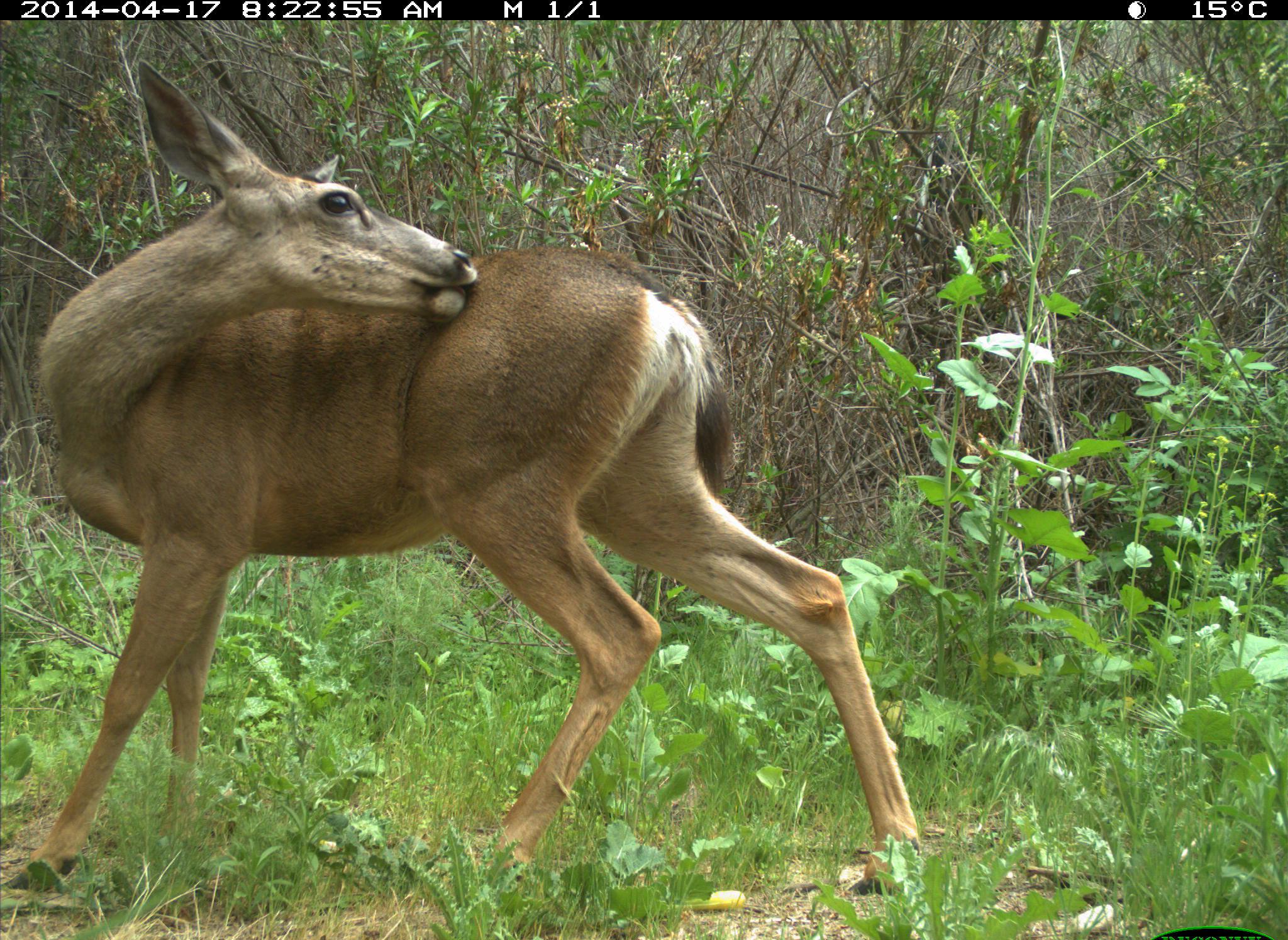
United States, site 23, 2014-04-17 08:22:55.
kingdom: Animalia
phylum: Chordata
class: Mammalia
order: Artiodactyla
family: Cervidae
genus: Odocoileus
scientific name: Odocoileus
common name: deer